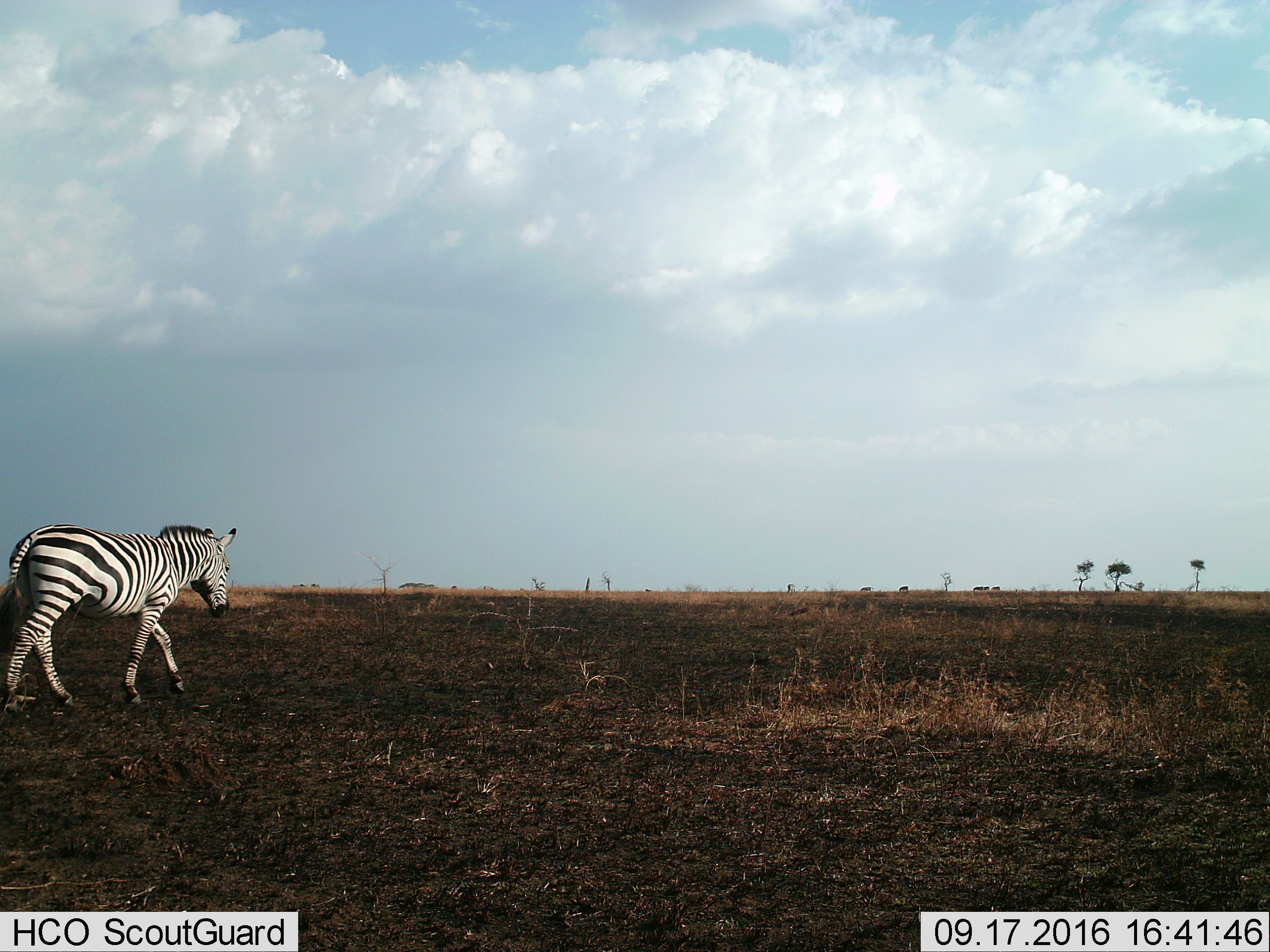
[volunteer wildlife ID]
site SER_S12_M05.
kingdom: Animalia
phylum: Chordata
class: Mammalia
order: Perissodactyla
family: Equidae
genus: Equus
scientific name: Equus quagga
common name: plains zebra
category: zebraplains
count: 1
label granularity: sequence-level